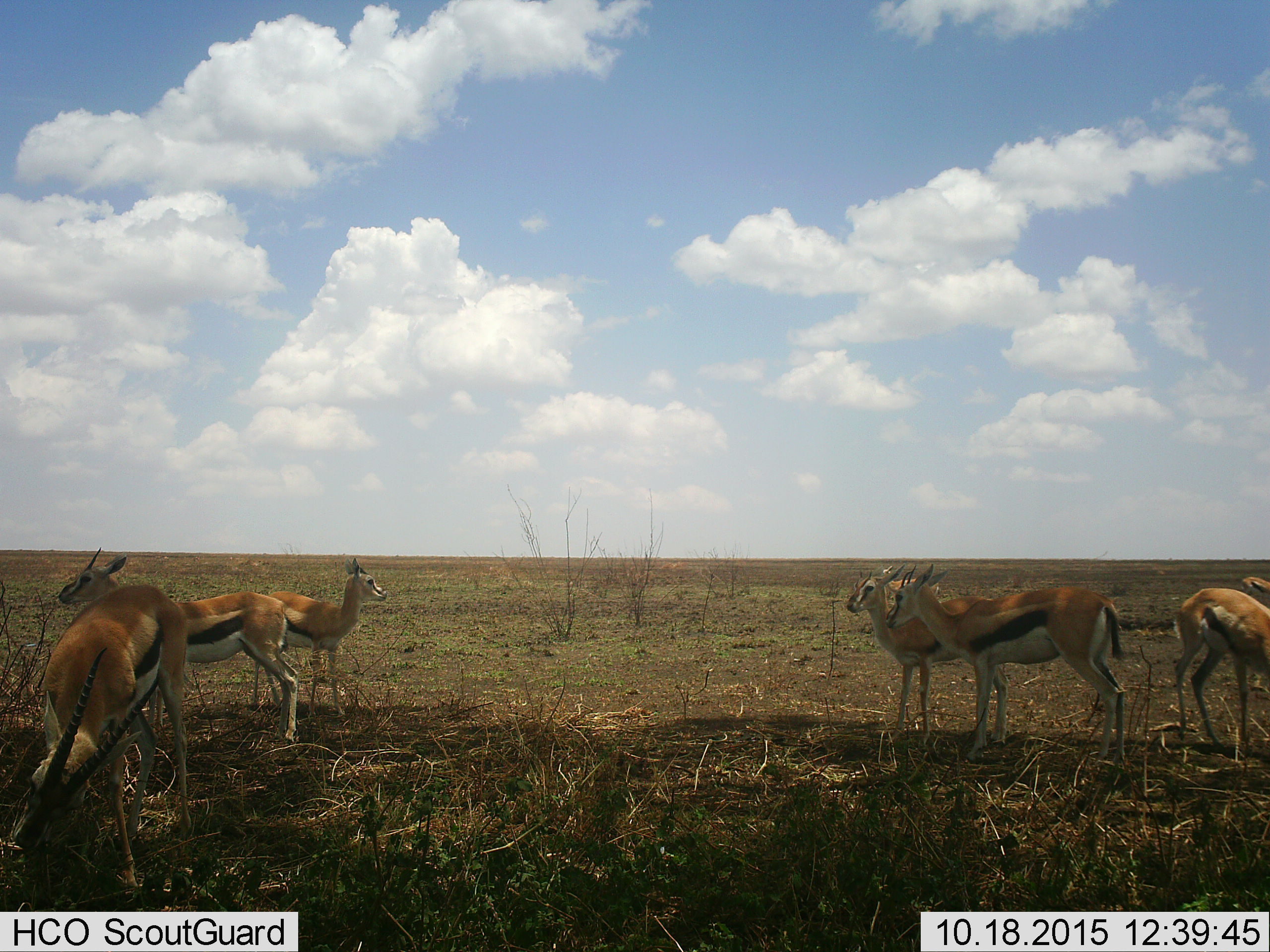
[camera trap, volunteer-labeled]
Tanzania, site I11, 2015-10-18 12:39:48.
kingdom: Animalia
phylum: Chordata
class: Mammalia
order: Artiodactyla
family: Bovidae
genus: Eudorcas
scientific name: Eudorcas thomsonii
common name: thomson's gazelle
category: gazellethomsons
Gazellethomsons (thomson's gazelle) (Eudorcas thomsonii), count 7. Behavior (volunteer vote fractions): standing 90%, resting 0%, moving 0%, interacting 10%. Young present (vote fraction): 0%. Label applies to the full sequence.